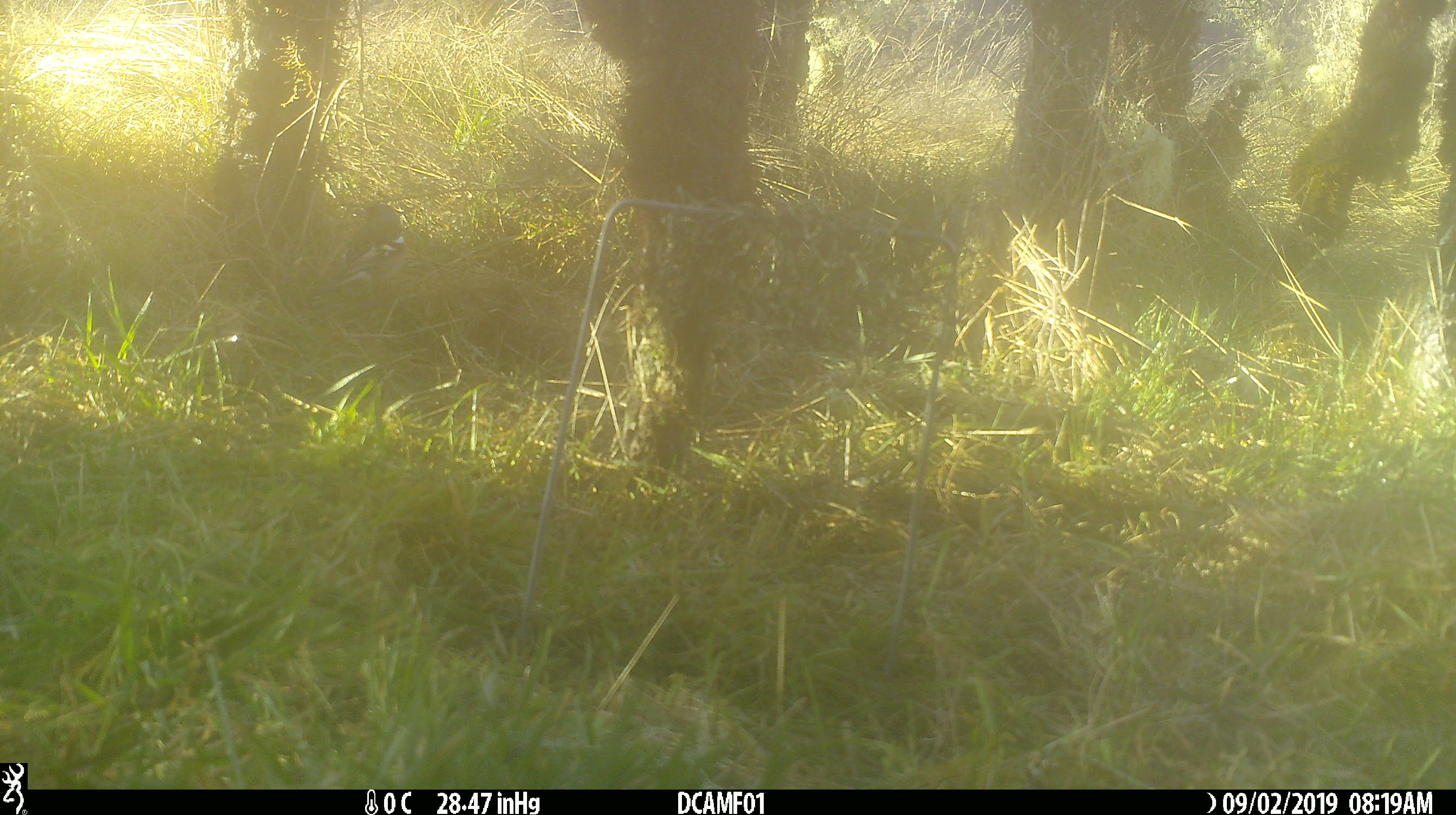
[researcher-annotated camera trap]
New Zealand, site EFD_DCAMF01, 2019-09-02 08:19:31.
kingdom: Animalia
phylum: Chordata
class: Aves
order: Passeriformes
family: Fringillidae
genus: Fringilla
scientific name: Fringilla coelebs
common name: common chaffinch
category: chaffinch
Chaffinch (common chaffinch) (Fringilla coelebs).